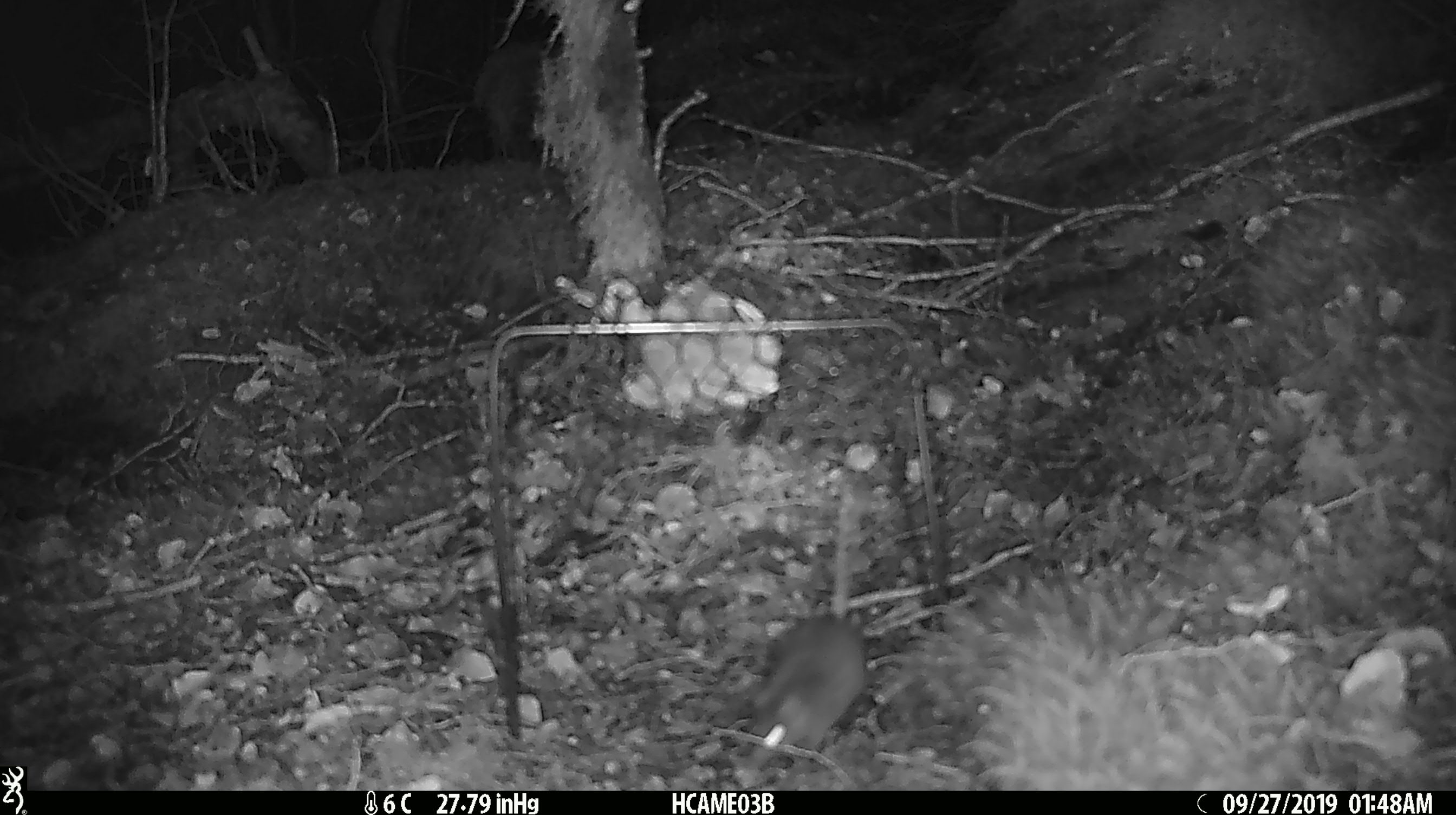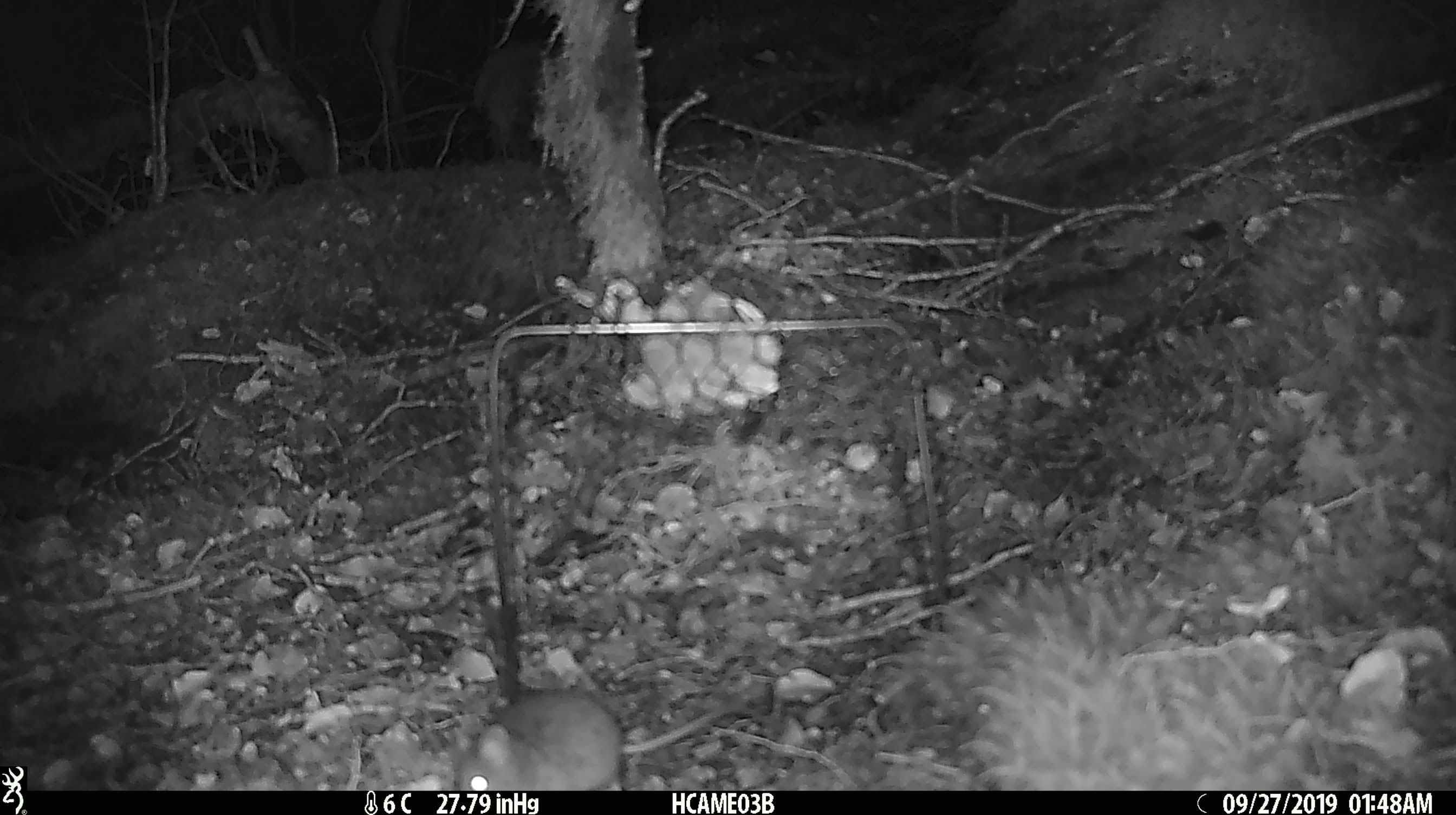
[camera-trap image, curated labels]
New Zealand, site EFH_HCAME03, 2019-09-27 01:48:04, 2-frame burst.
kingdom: Animalia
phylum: Chordata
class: Mammalia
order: Rodentia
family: Muridae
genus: Mus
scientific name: Mus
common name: mouse